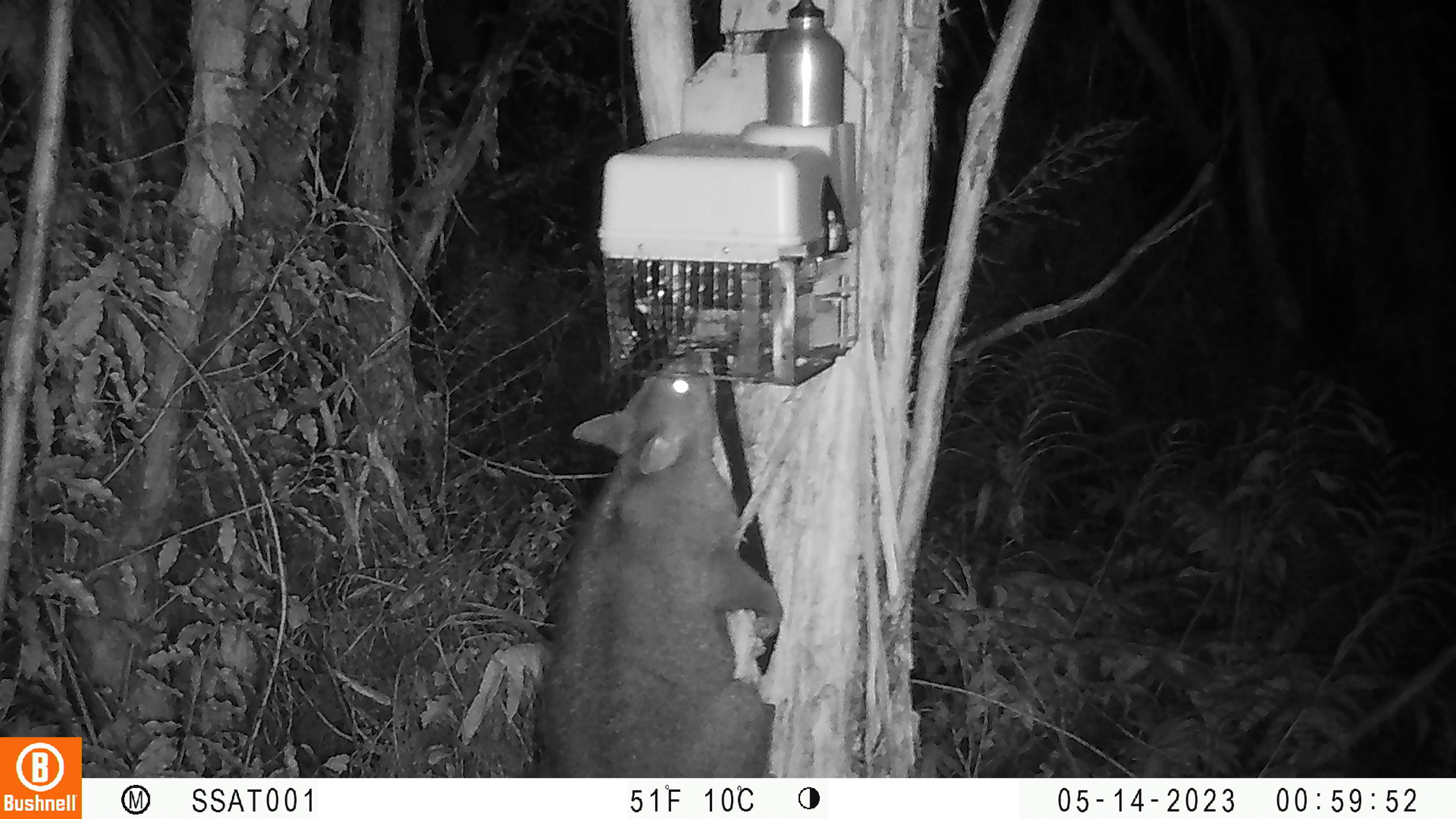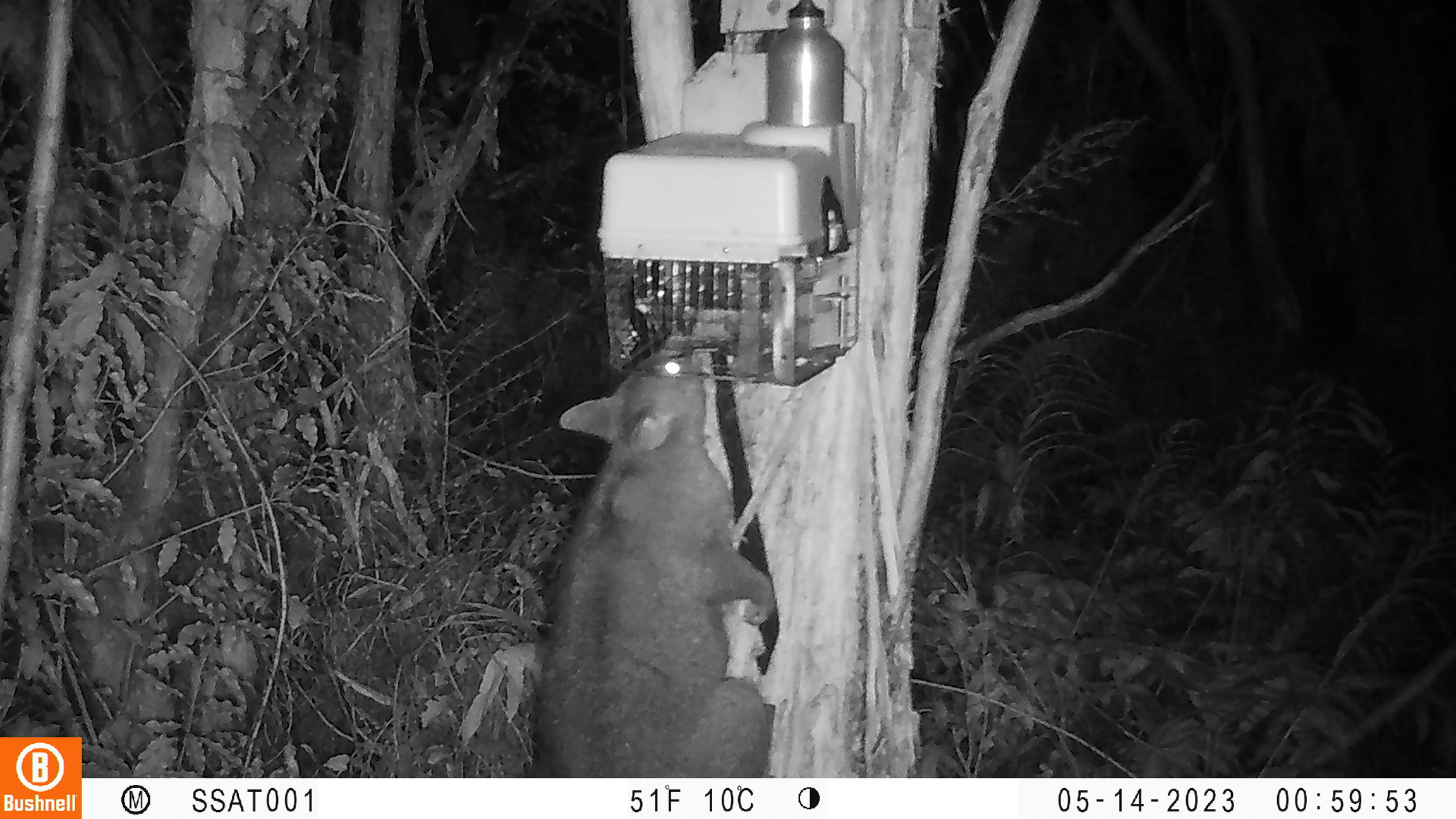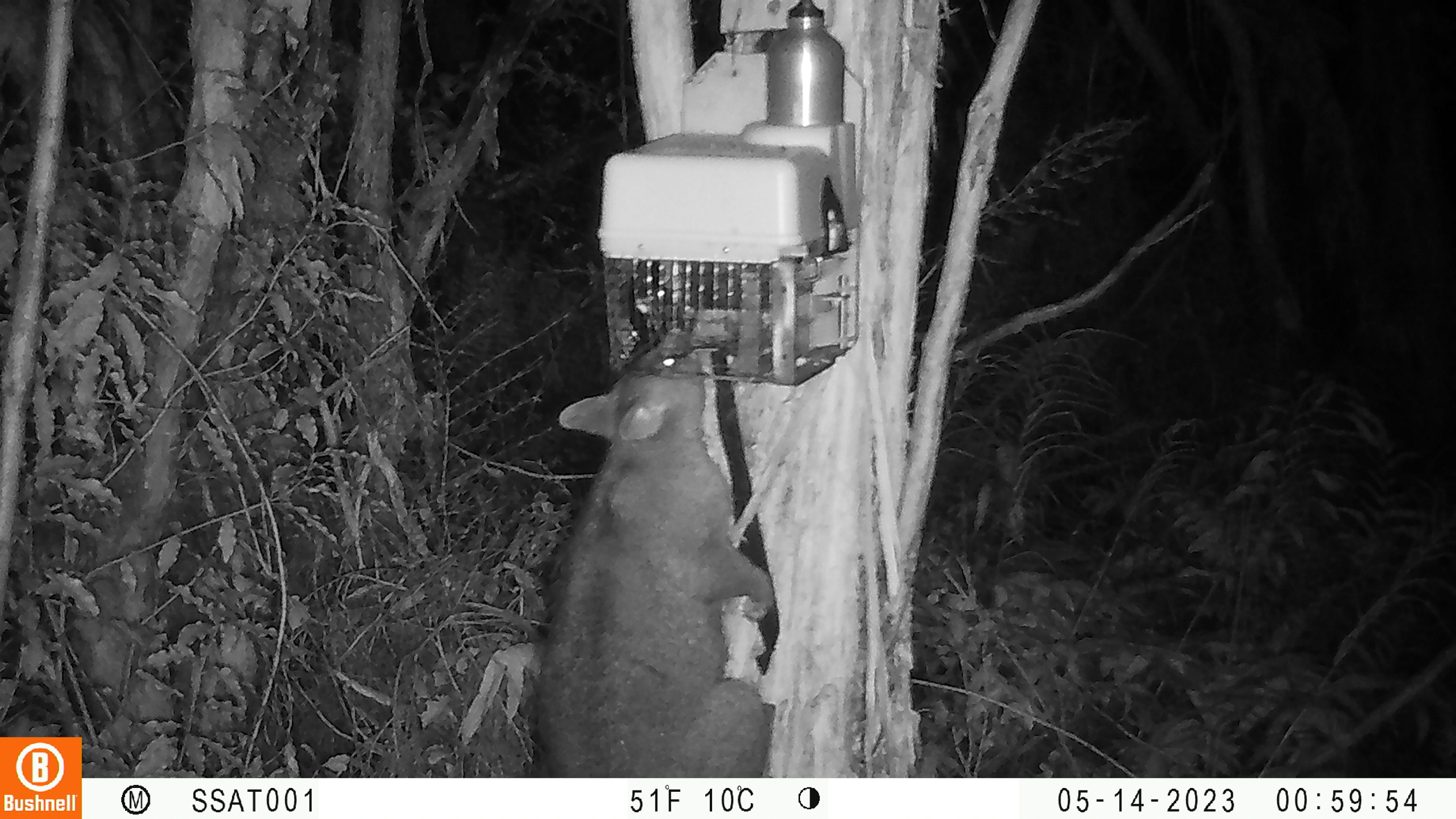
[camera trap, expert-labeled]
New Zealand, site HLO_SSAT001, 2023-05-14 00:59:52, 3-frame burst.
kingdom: Animalia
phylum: Chordata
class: Mammalia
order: Diprotodontia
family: Phalangeridae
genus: Trichosurus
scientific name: Trichosurus vulpecula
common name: common brushtail possum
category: possum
Possum (common brushtail possum) (Trichosurus vulpecula).